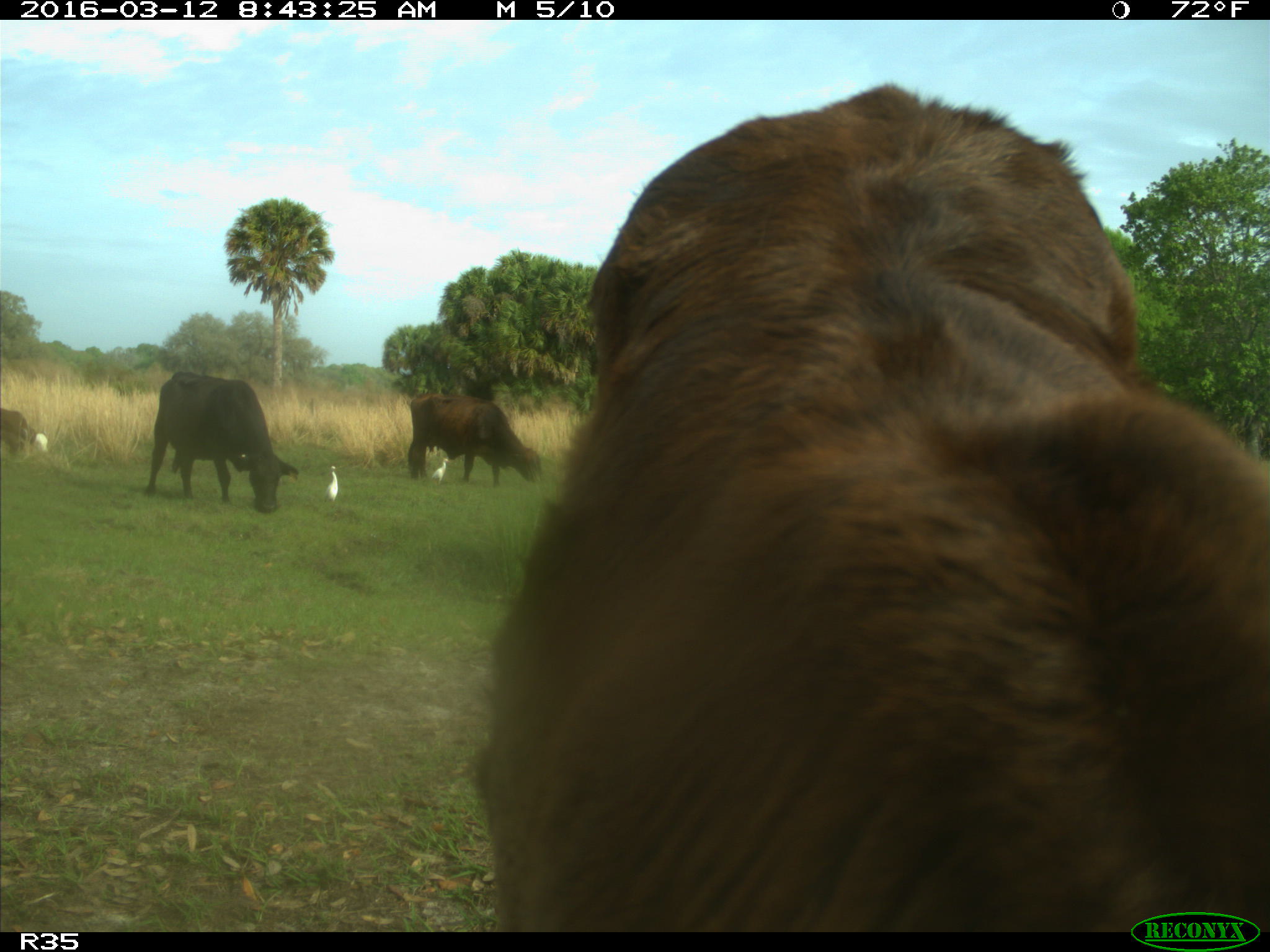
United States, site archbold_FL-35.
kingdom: Animalia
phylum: Chordata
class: Mammalia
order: Artiodactyla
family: Bovidae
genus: Bos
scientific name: Bos taurus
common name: domestic cow